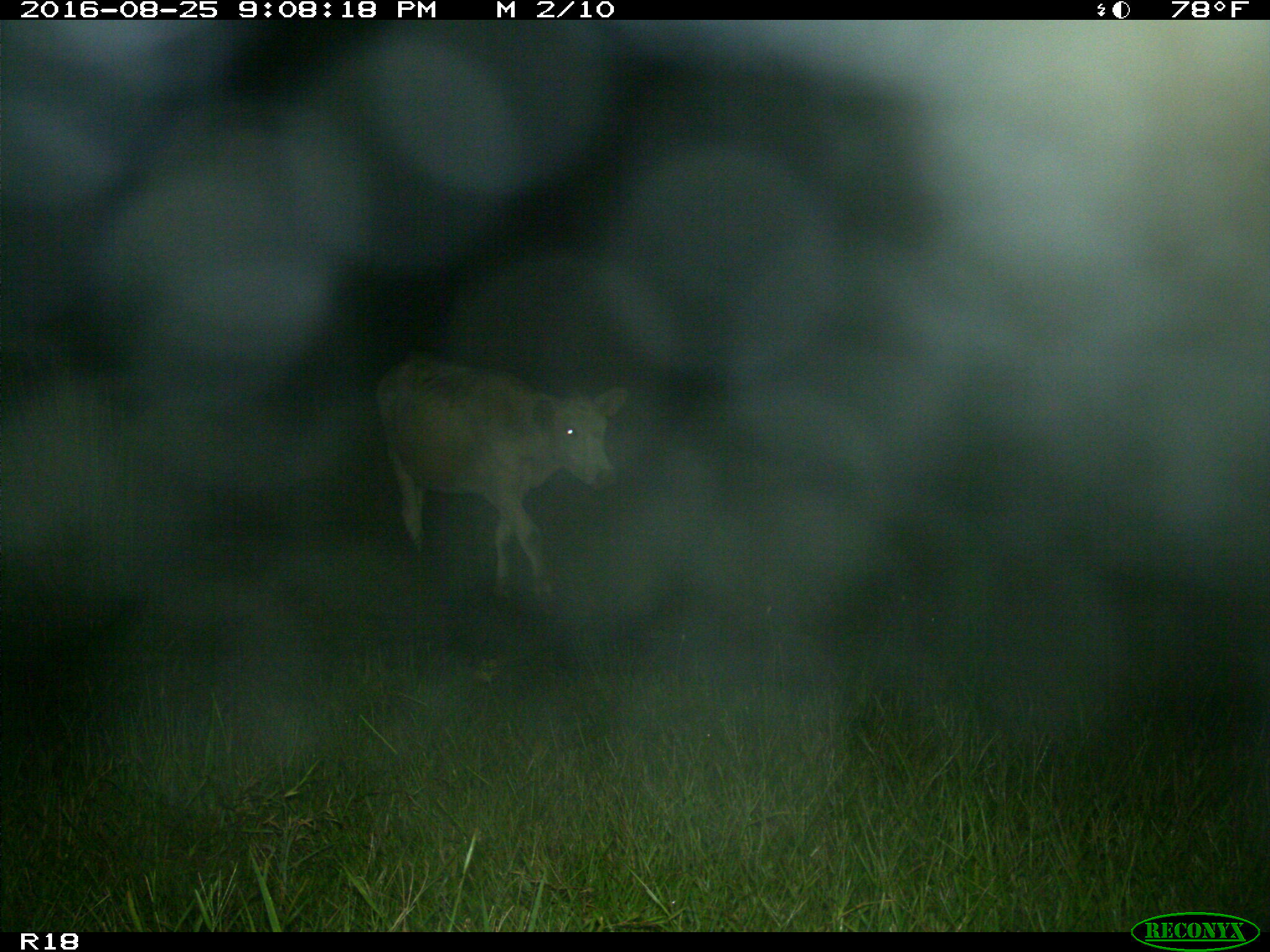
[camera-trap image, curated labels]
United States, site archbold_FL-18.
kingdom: Animalia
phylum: Chordata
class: Mammalia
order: Artiodactyla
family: Bovidae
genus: Bos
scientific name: Bos taurus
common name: domestic cow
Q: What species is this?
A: Bos taurus (domestic cow).